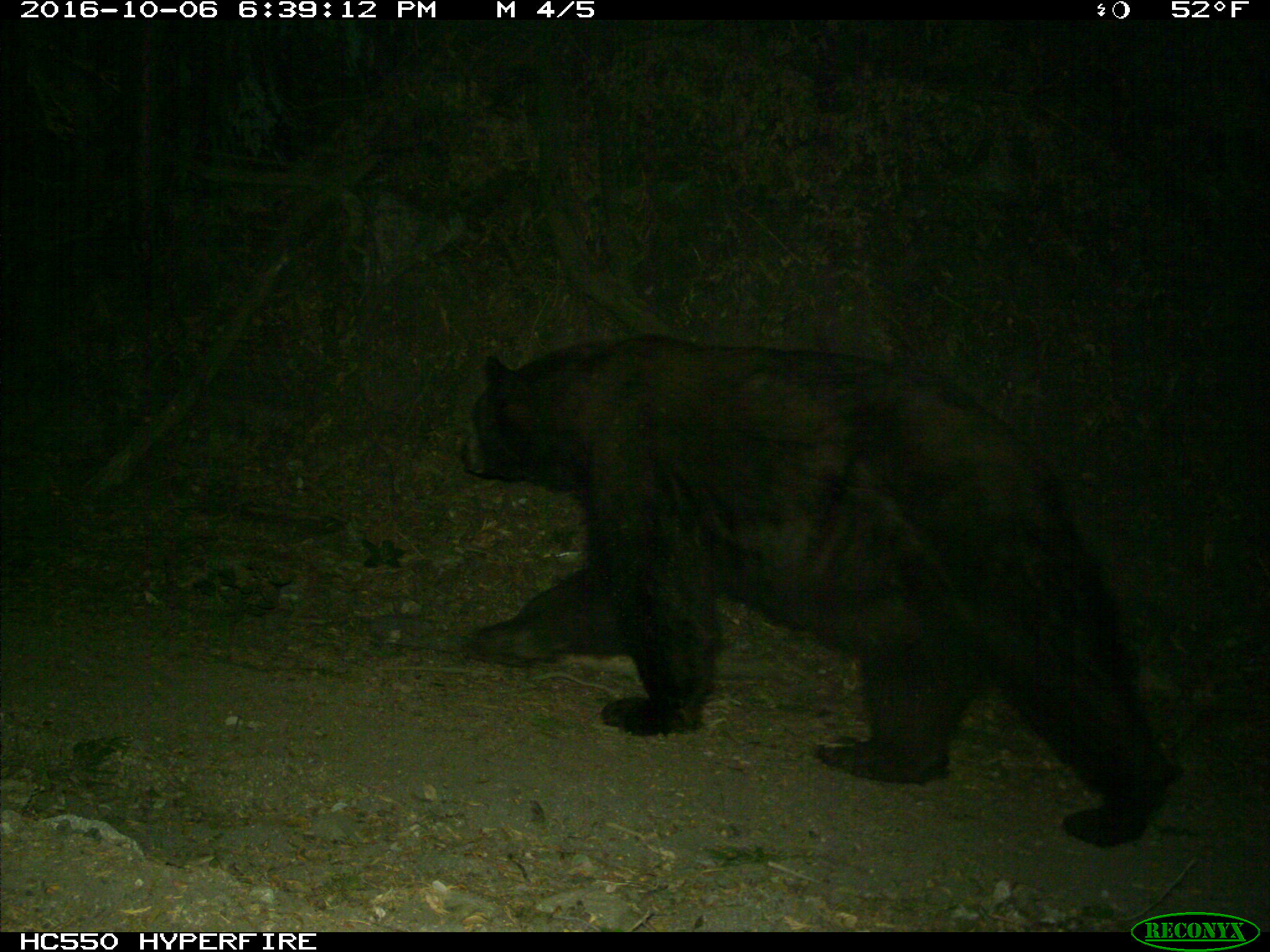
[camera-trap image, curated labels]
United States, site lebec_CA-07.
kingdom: Animalia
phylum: Chordata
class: Mammalia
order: Carnivora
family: Ursidae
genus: Ursus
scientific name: Ursus americanus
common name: american black bear